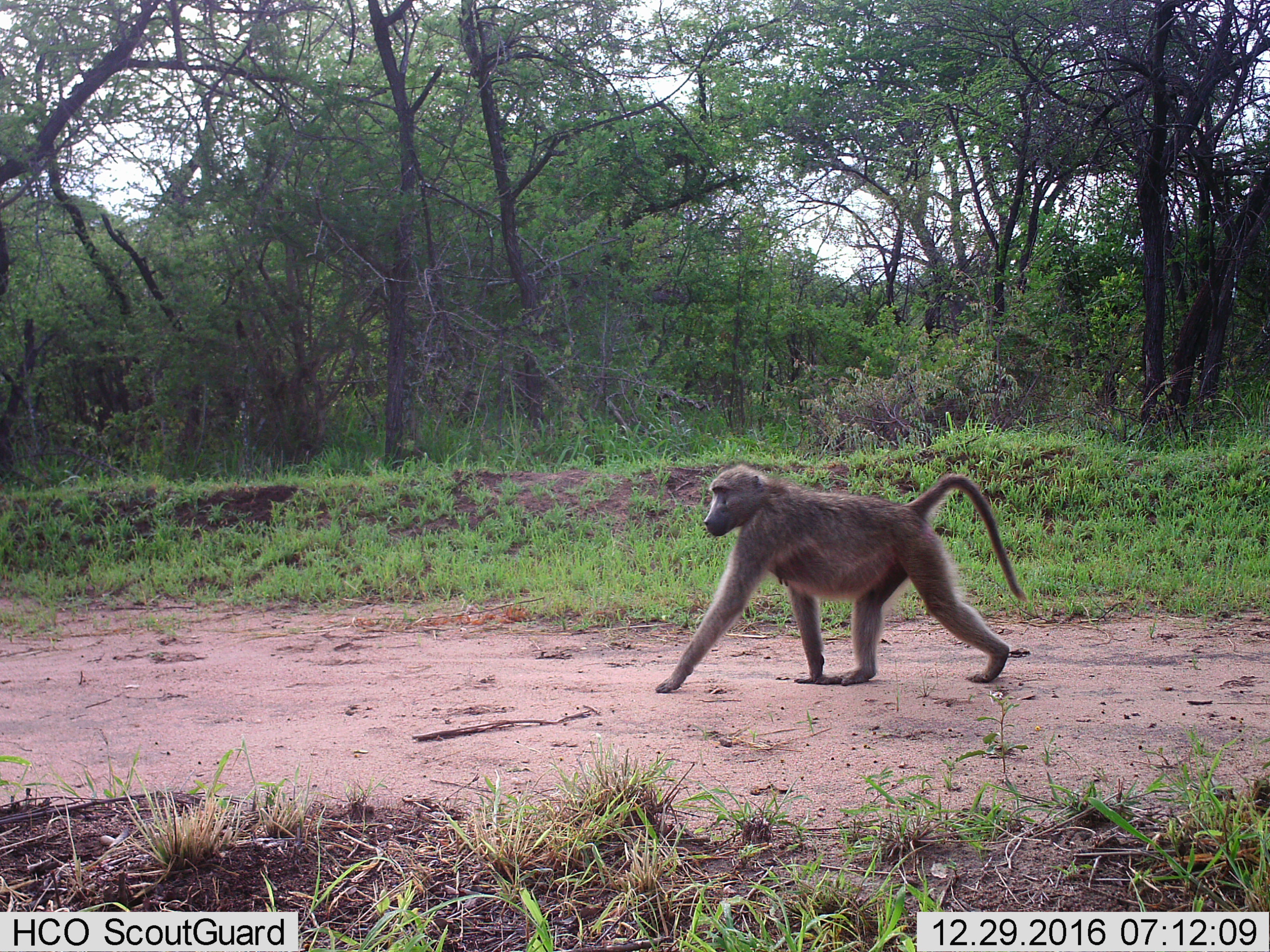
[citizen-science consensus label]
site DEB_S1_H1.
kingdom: Animalia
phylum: Chordata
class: Mammalia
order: Primates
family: Cercopithecidae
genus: Papio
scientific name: Papio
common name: baboon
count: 1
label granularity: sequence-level